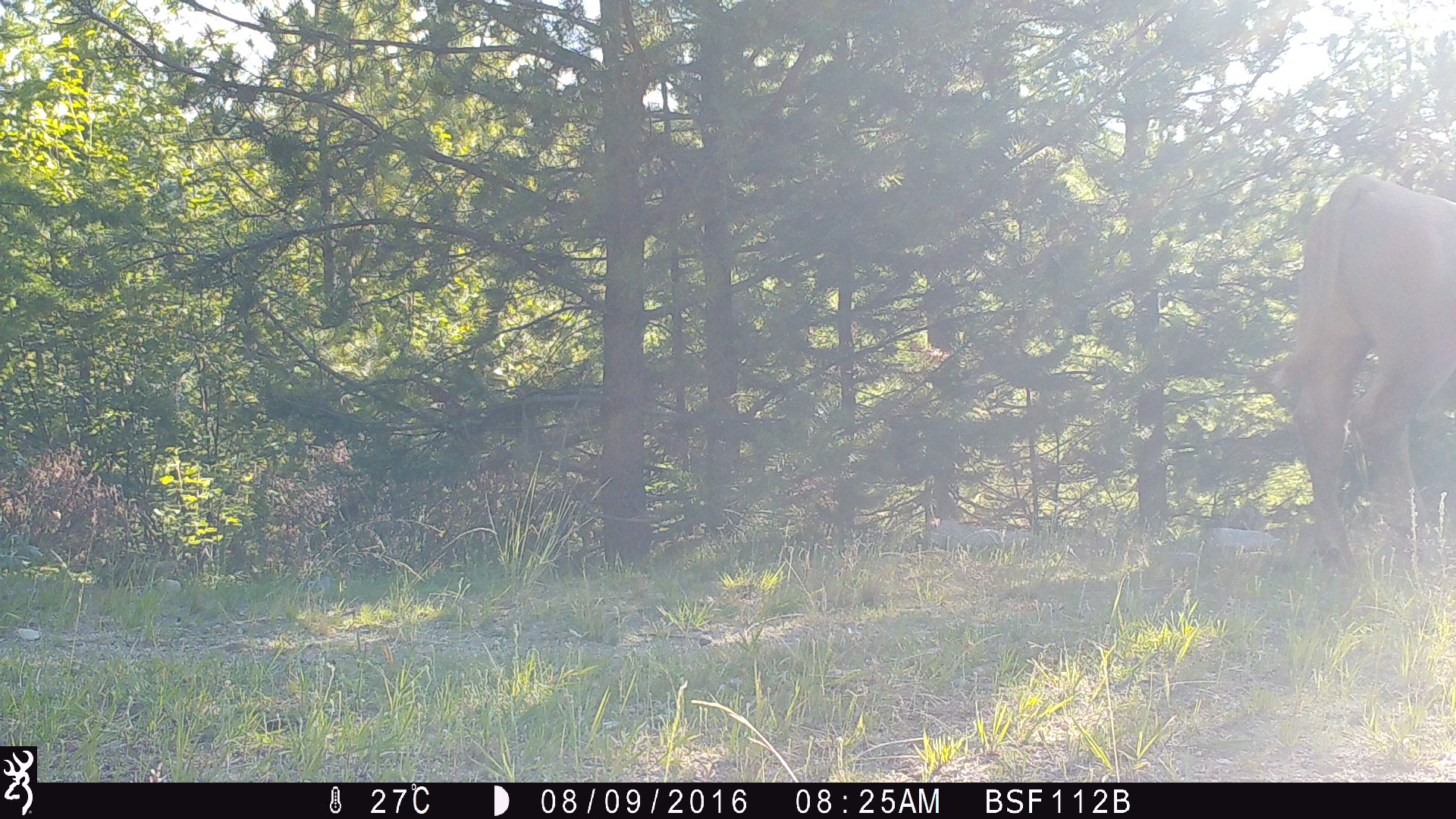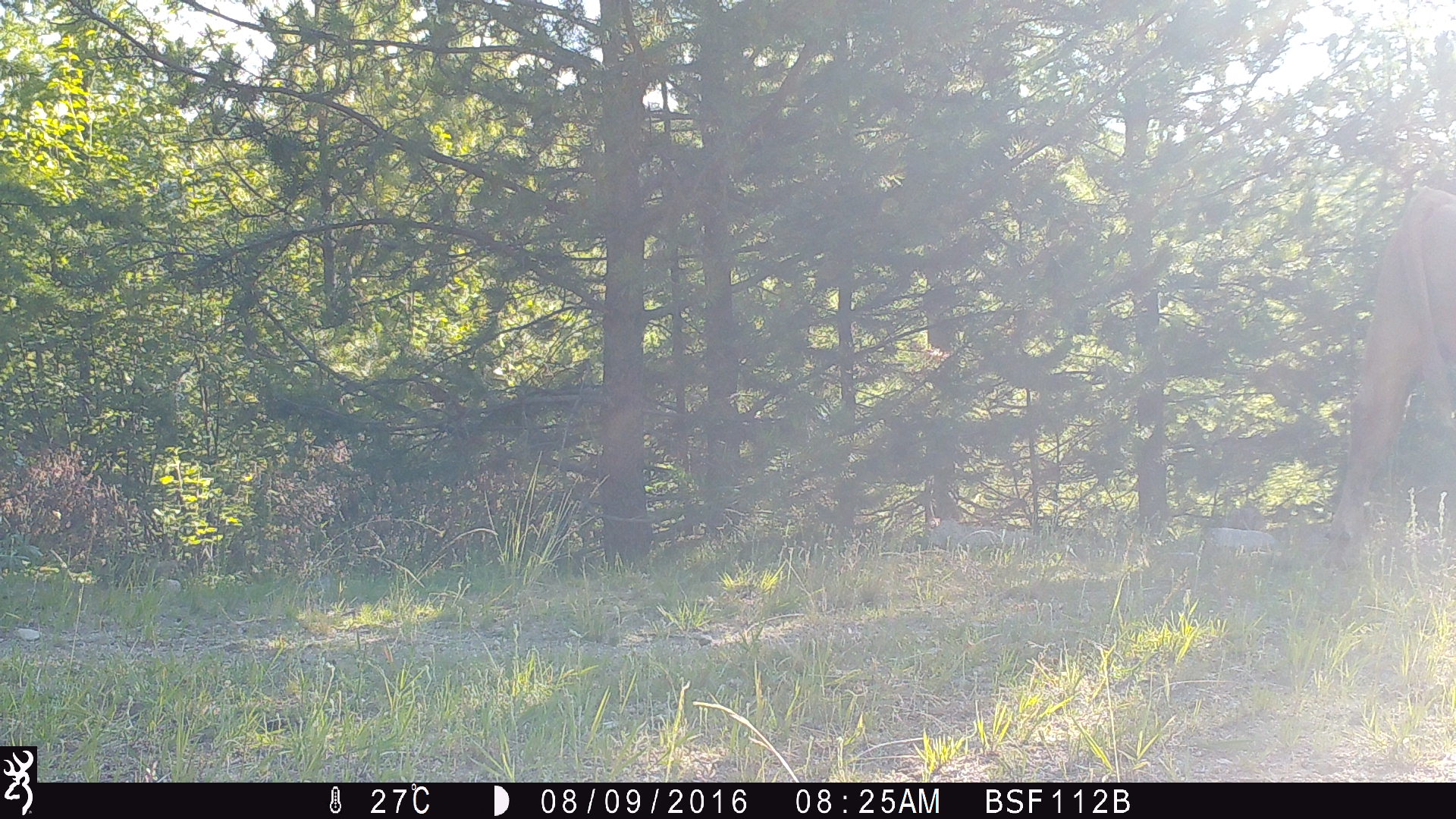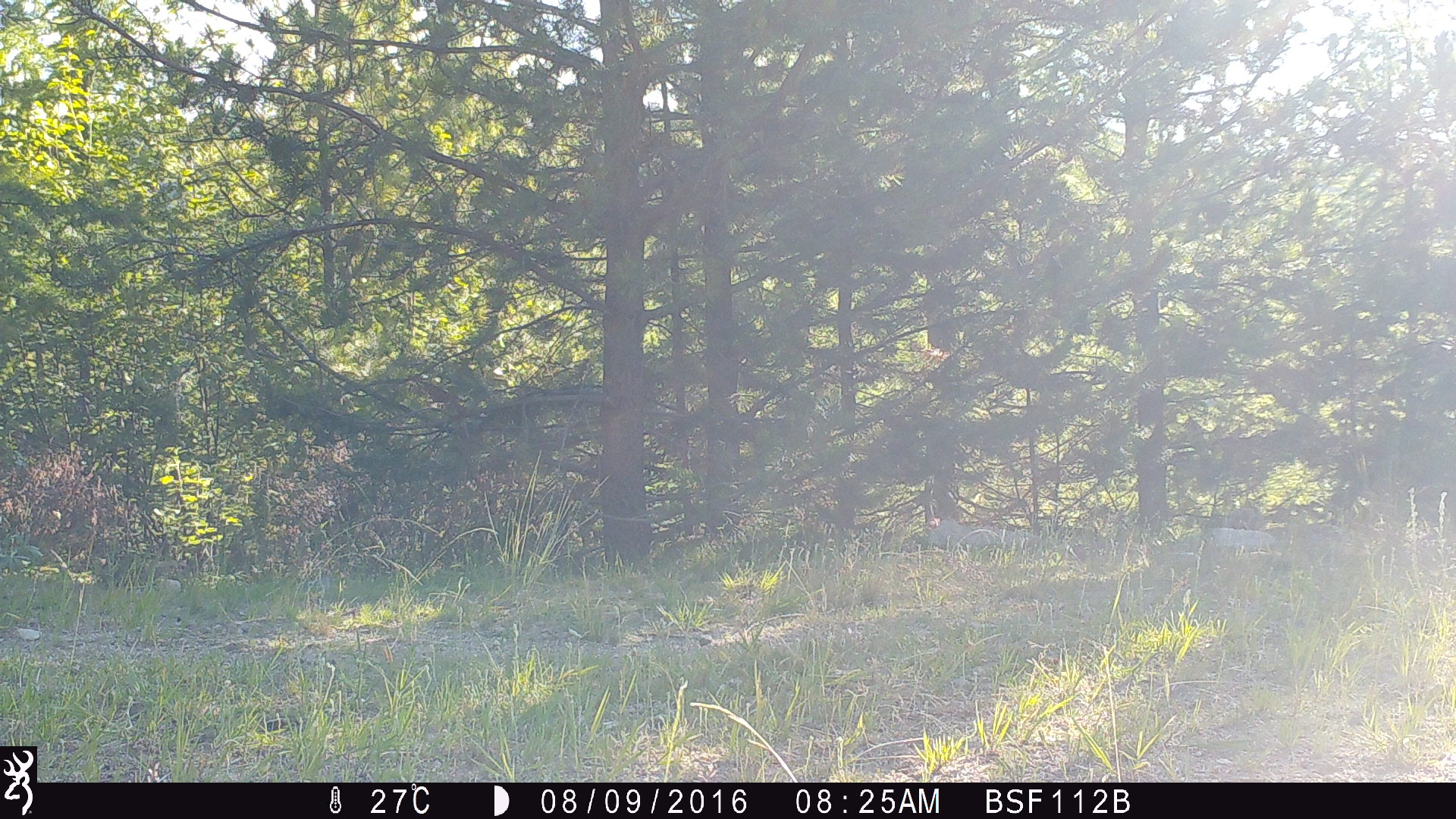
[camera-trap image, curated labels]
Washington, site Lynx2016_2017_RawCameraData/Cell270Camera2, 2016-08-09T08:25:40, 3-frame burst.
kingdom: Animalia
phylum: Chordata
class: Mammalia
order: Artiodactyla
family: Bovidae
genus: Bos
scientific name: Bos taurus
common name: domestic cattle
Domestic cattle (Bos taurus). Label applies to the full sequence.